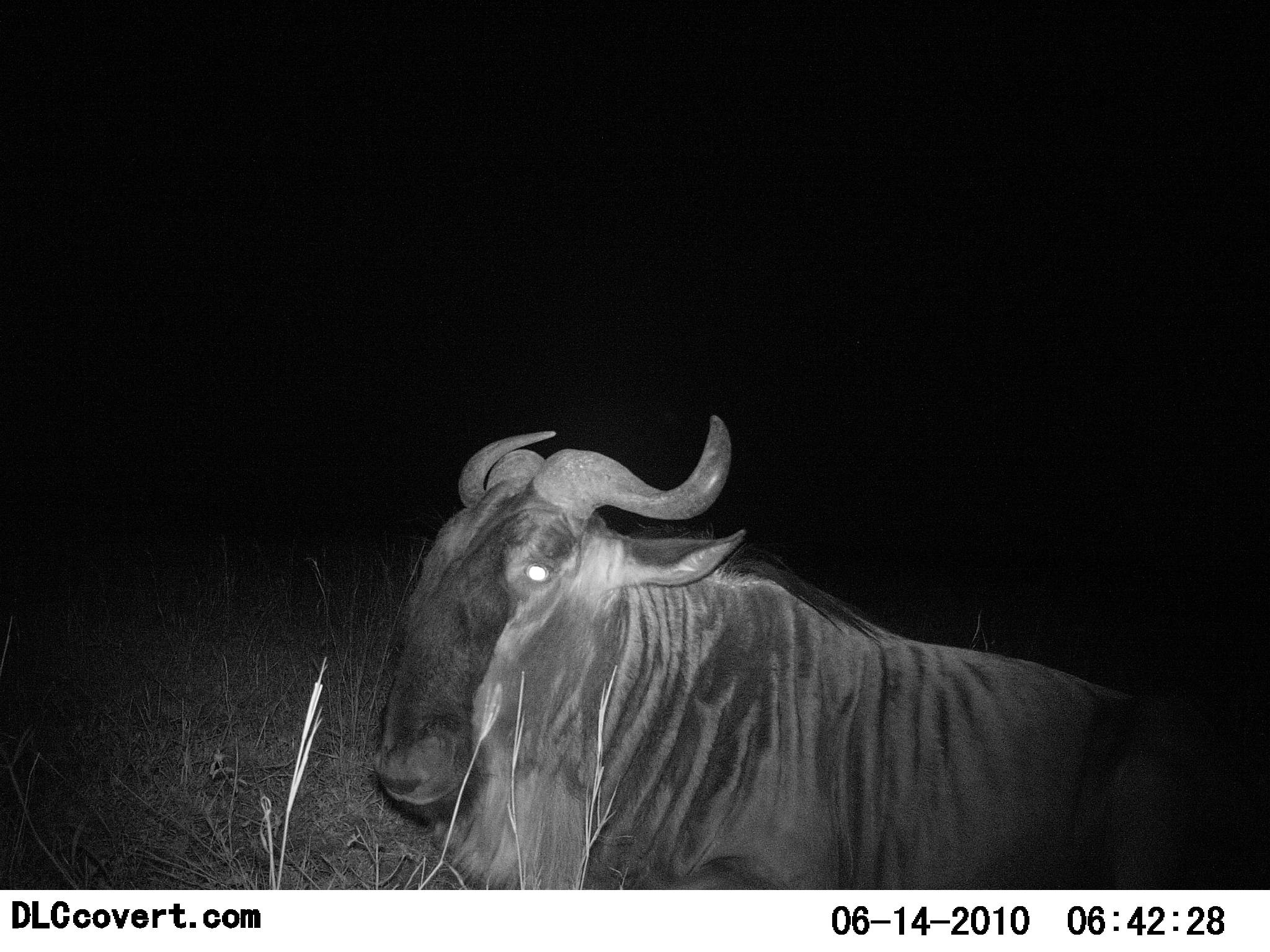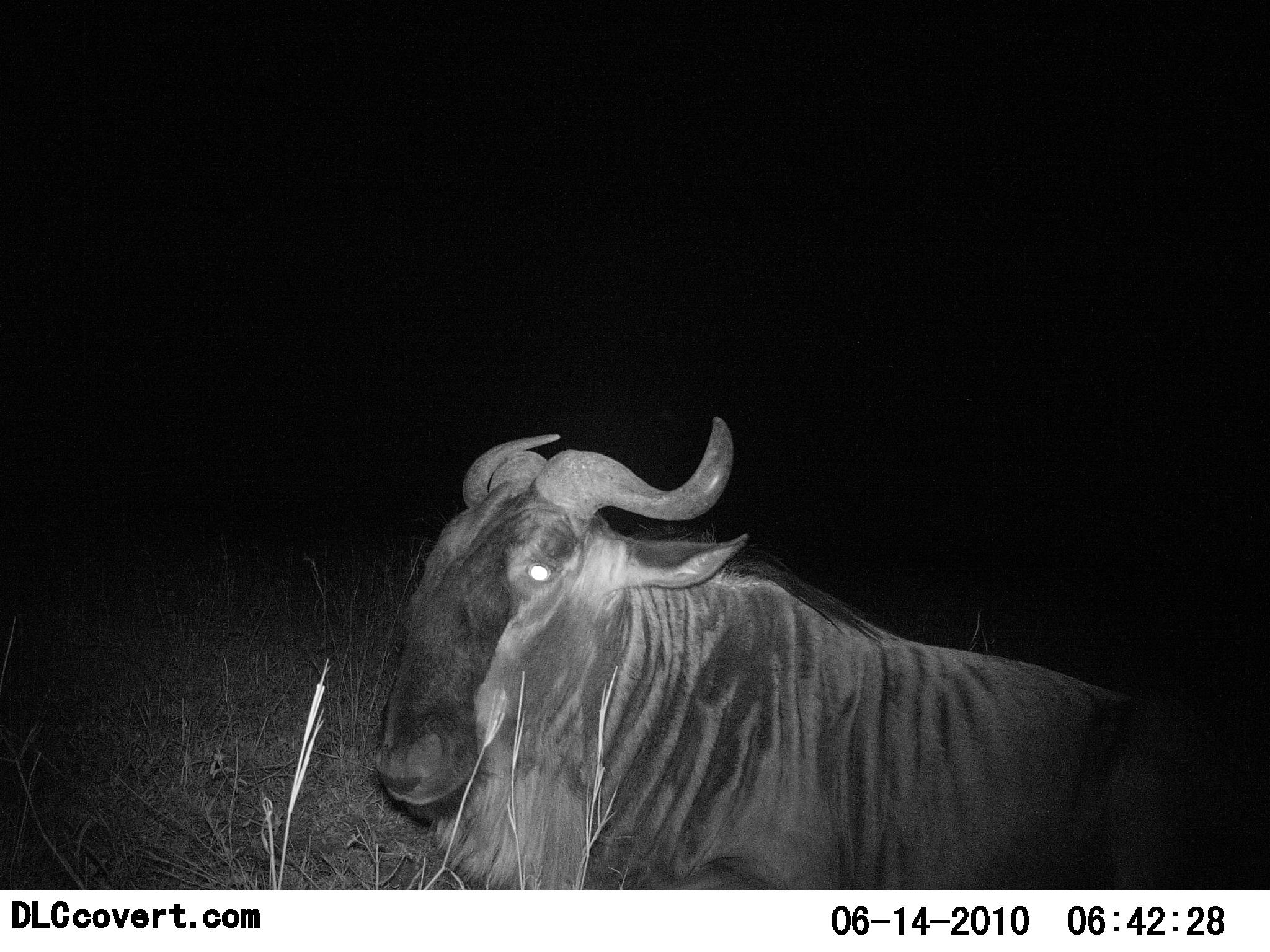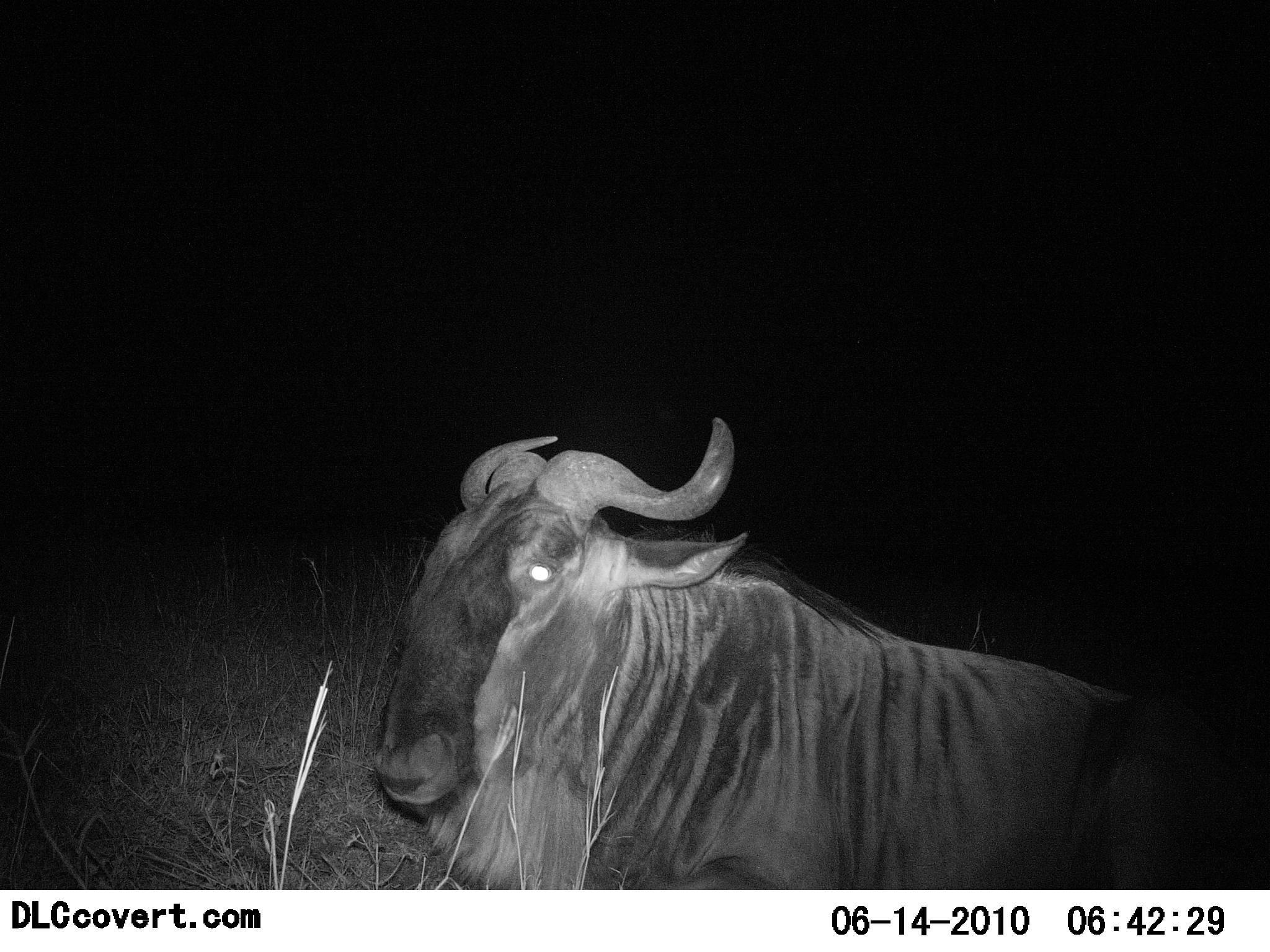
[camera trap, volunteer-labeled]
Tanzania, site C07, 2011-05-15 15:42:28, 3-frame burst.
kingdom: Animalia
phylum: Chordata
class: Mammalia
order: Artiodactyla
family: Bovidae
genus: Connochaetes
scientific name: Connochaetes taurinus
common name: blue wildebeest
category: wildebeest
Wildebeest (blue wildebeest) (Connochaetes taurinus), count 1. Behavior (volunteer vote fractions): standing 0%, resting 100%, moving 0%, interacting 0%. Young present (vote fraction): 0%. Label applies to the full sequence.